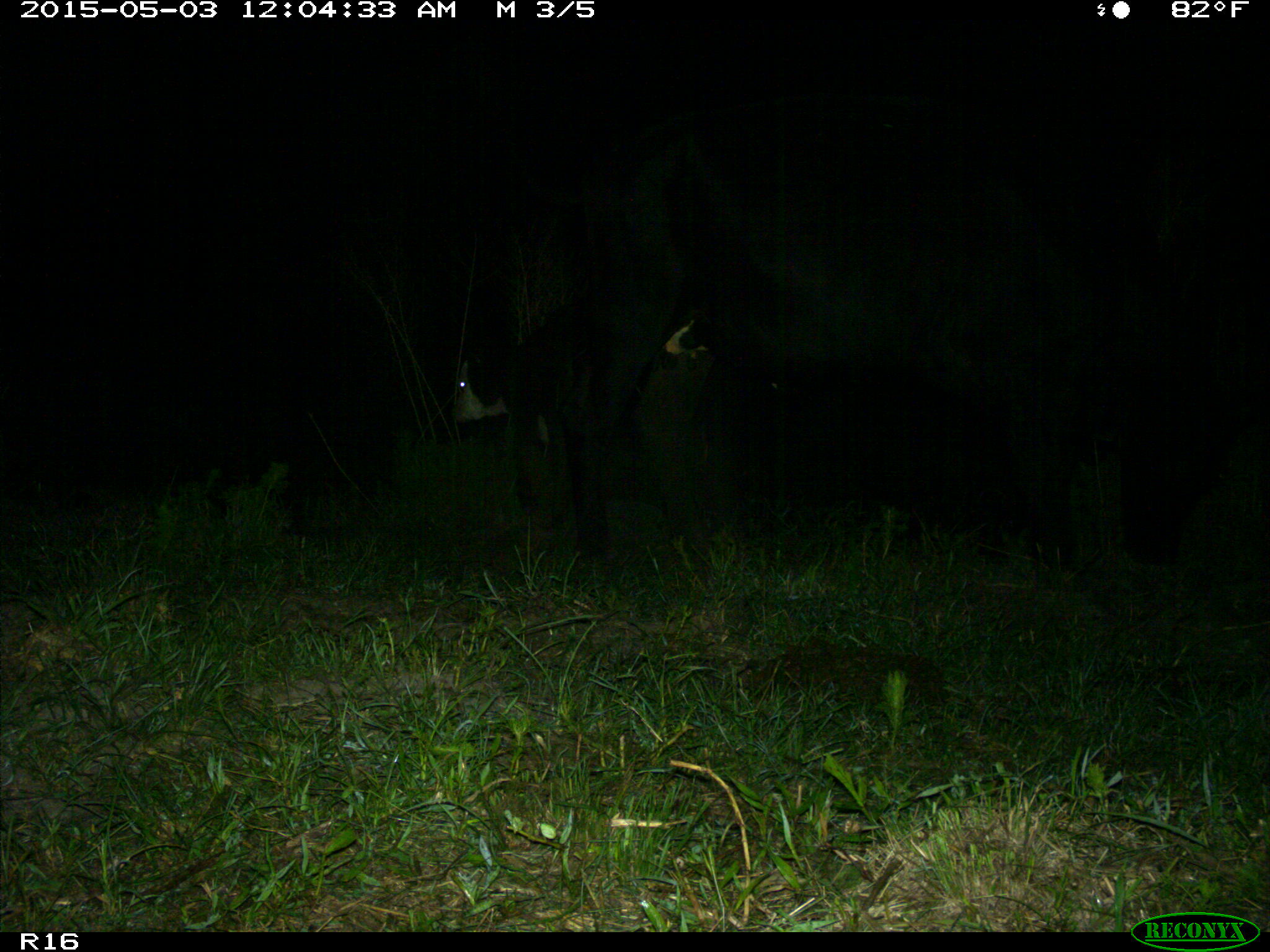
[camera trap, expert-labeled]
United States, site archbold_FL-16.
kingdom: Animalia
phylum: Chordata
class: Mammalia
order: Artiodactyla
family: Bovidae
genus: Bos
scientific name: Bos taurus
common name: domestic cow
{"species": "Bos taurus (domestic cow)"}